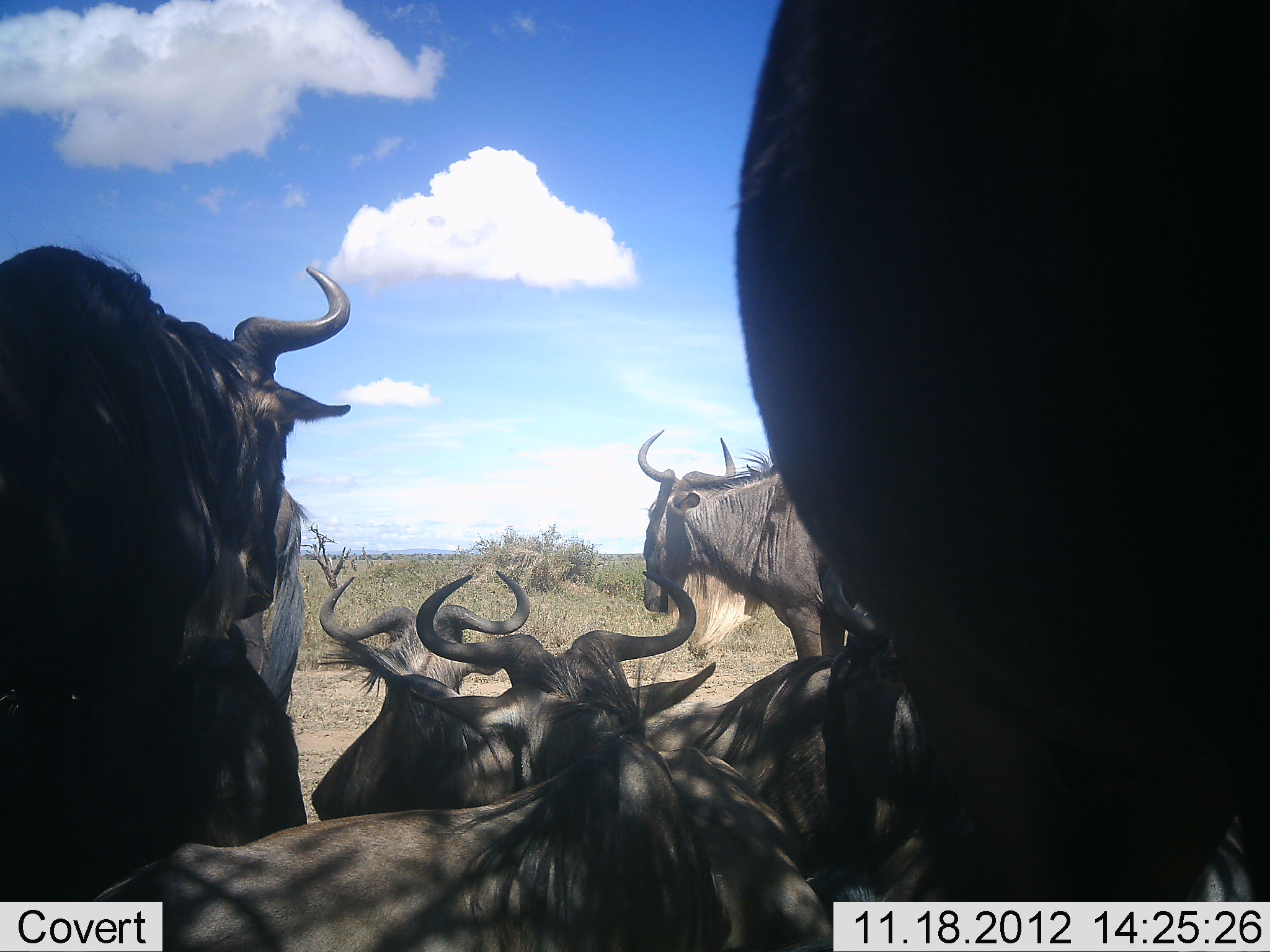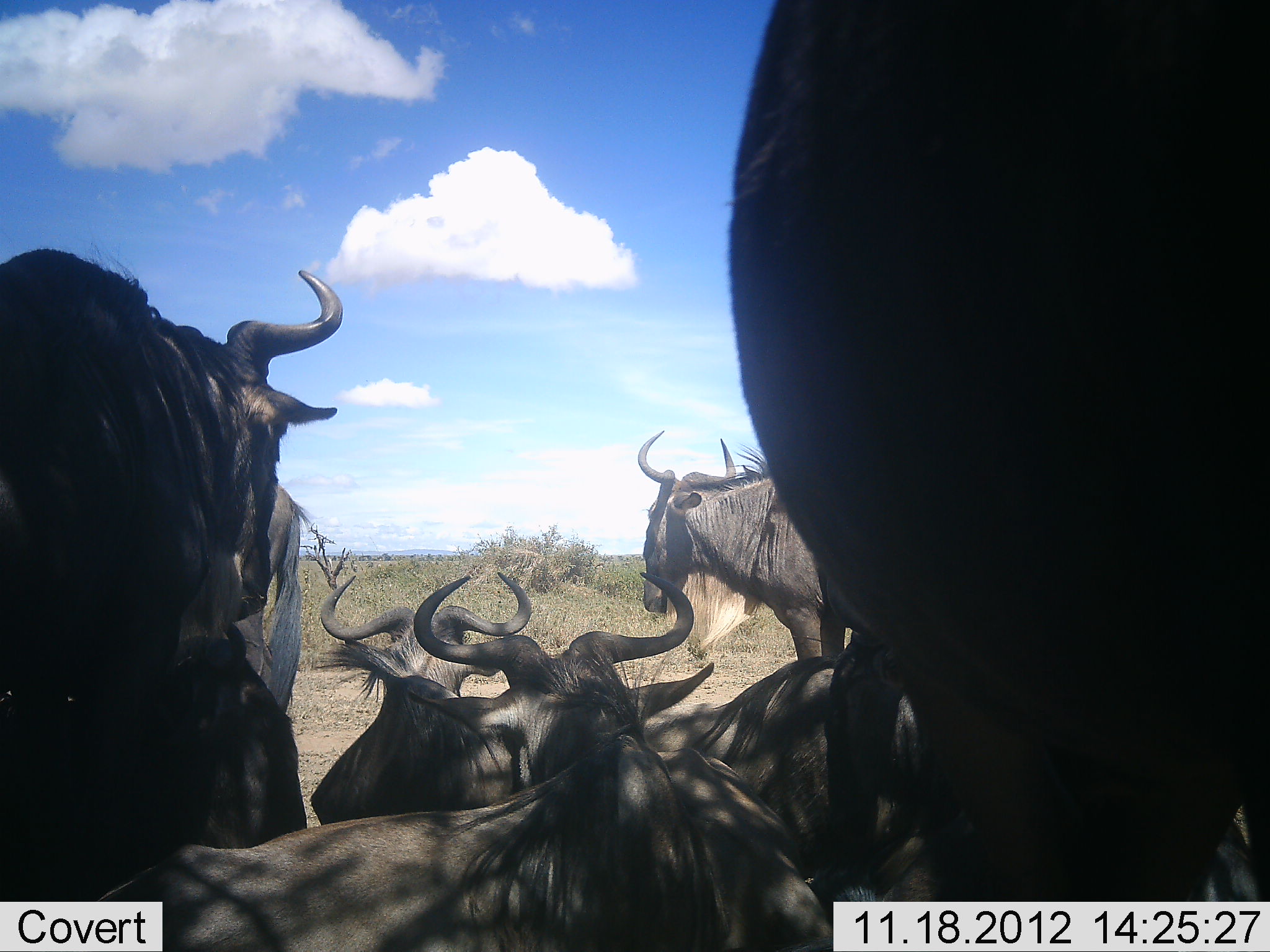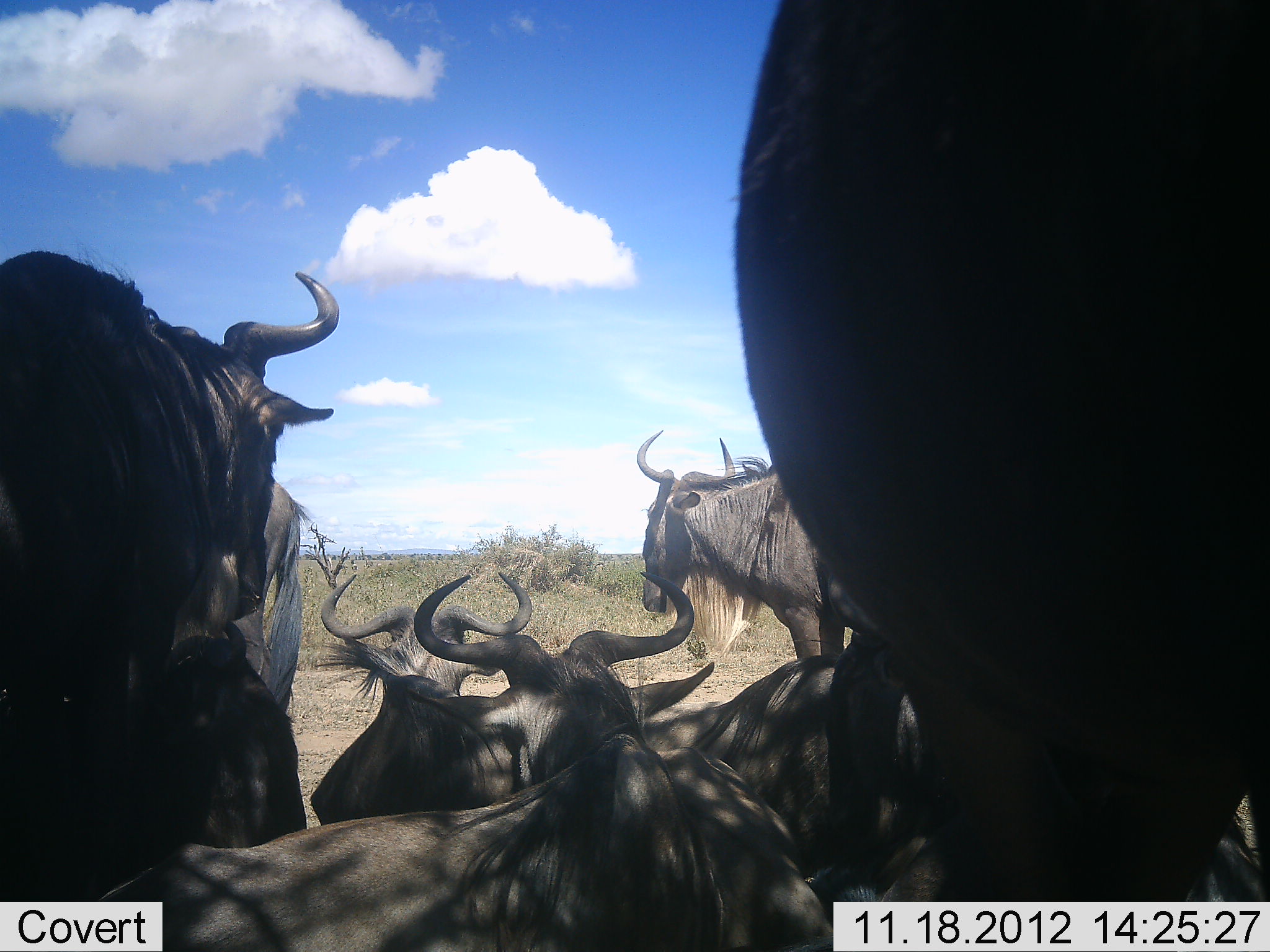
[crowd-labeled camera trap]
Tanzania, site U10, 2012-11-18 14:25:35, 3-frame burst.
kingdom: Animalia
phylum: Chordata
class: Mammalia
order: Artiodactyla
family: Bovidae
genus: Connochaetes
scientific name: Connochaetes taurinus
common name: blue wildebeest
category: wildebeest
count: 8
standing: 100%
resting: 100%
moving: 0%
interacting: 0%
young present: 0%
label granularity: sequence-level